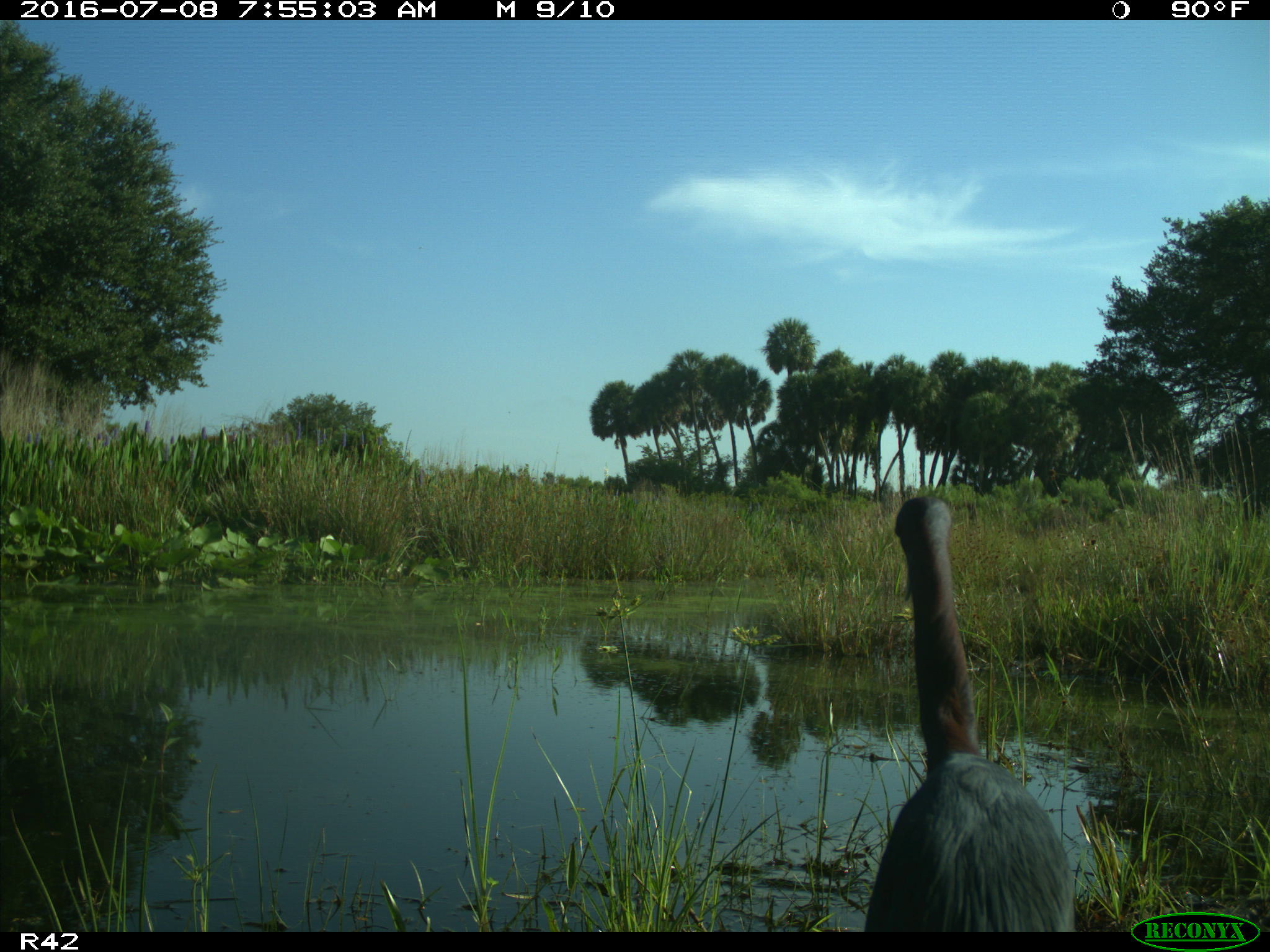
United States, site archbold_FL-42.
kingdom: Animalia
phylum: Chordata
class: Aves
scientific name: Aves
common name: birds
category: unidentified bird